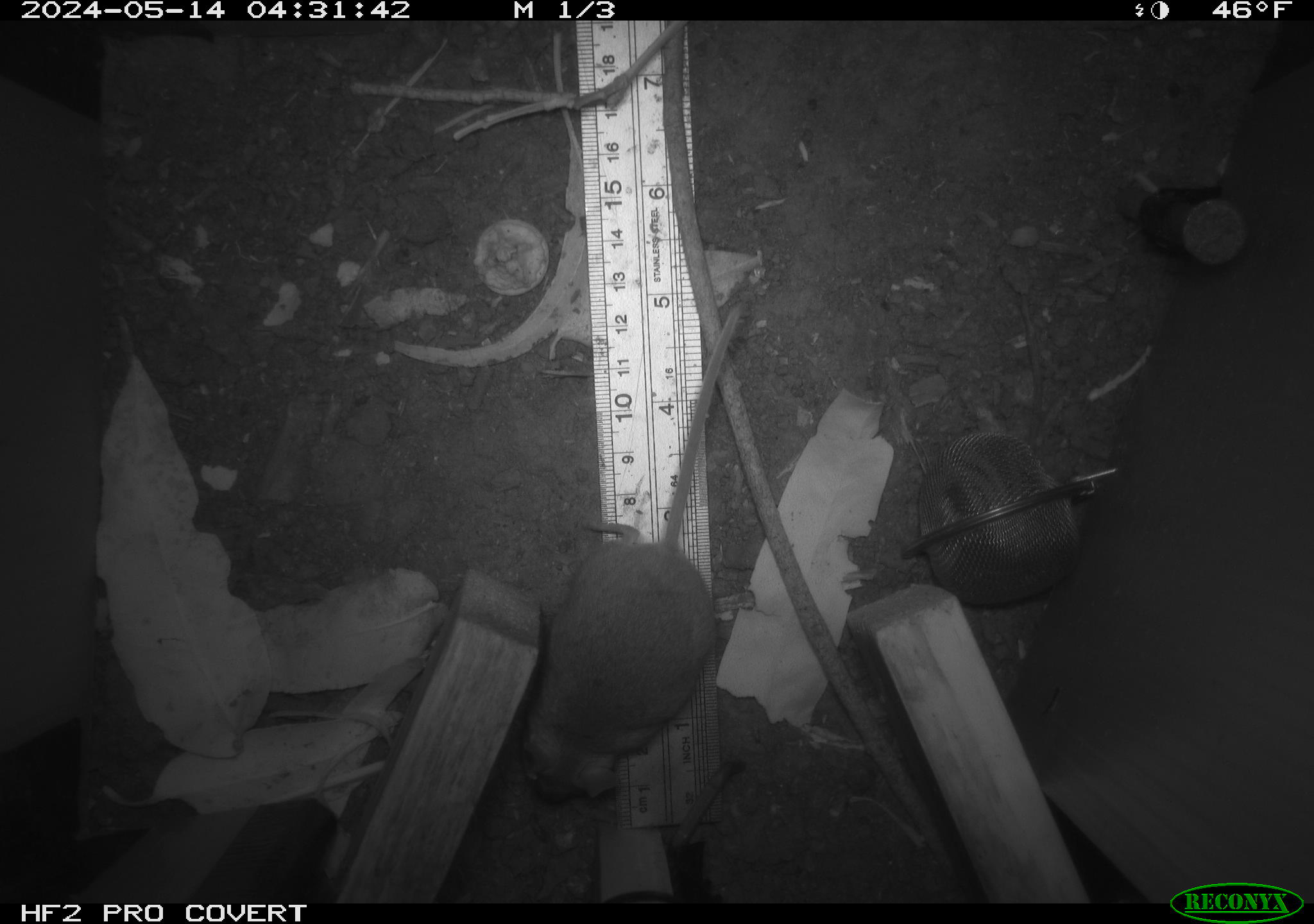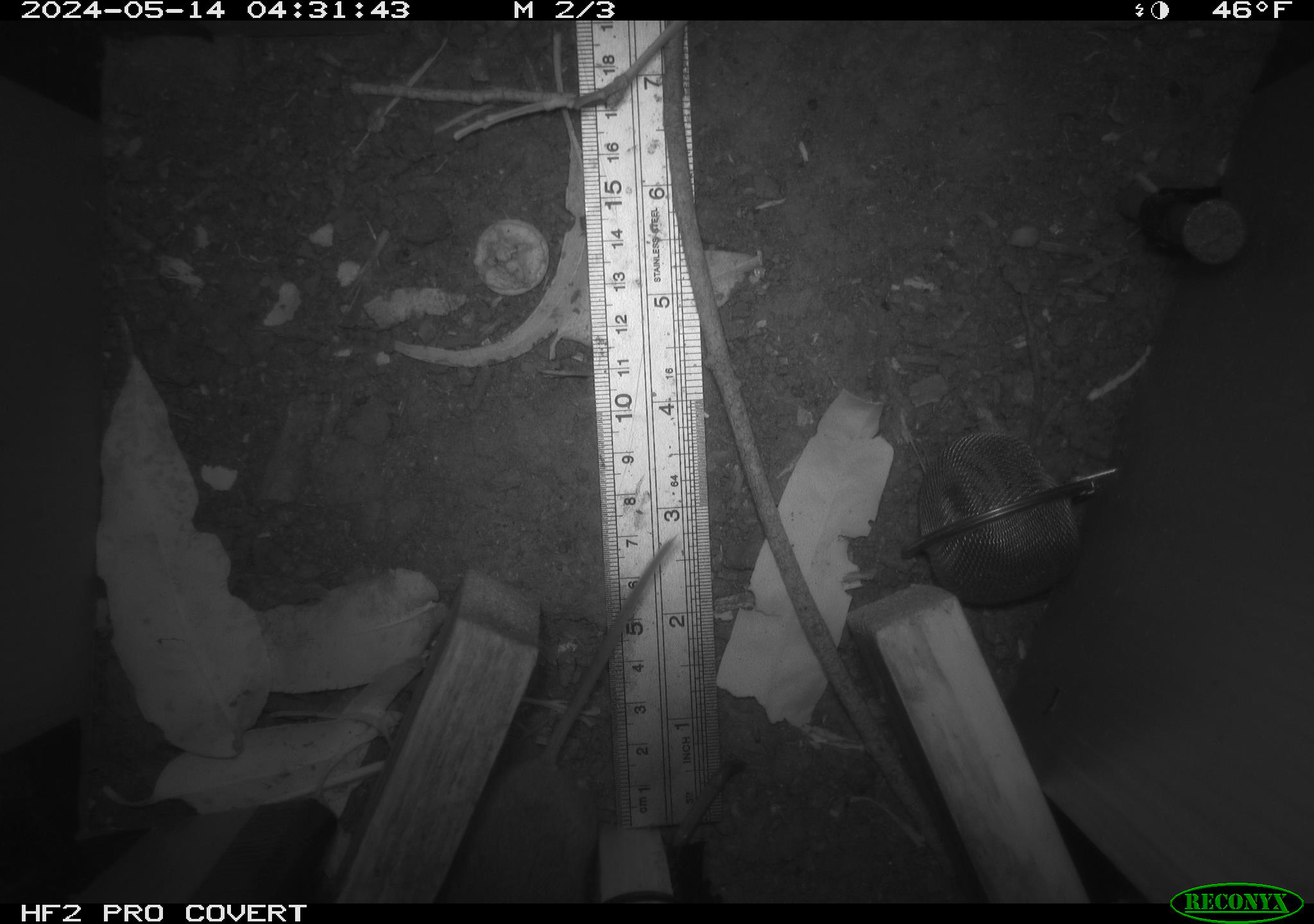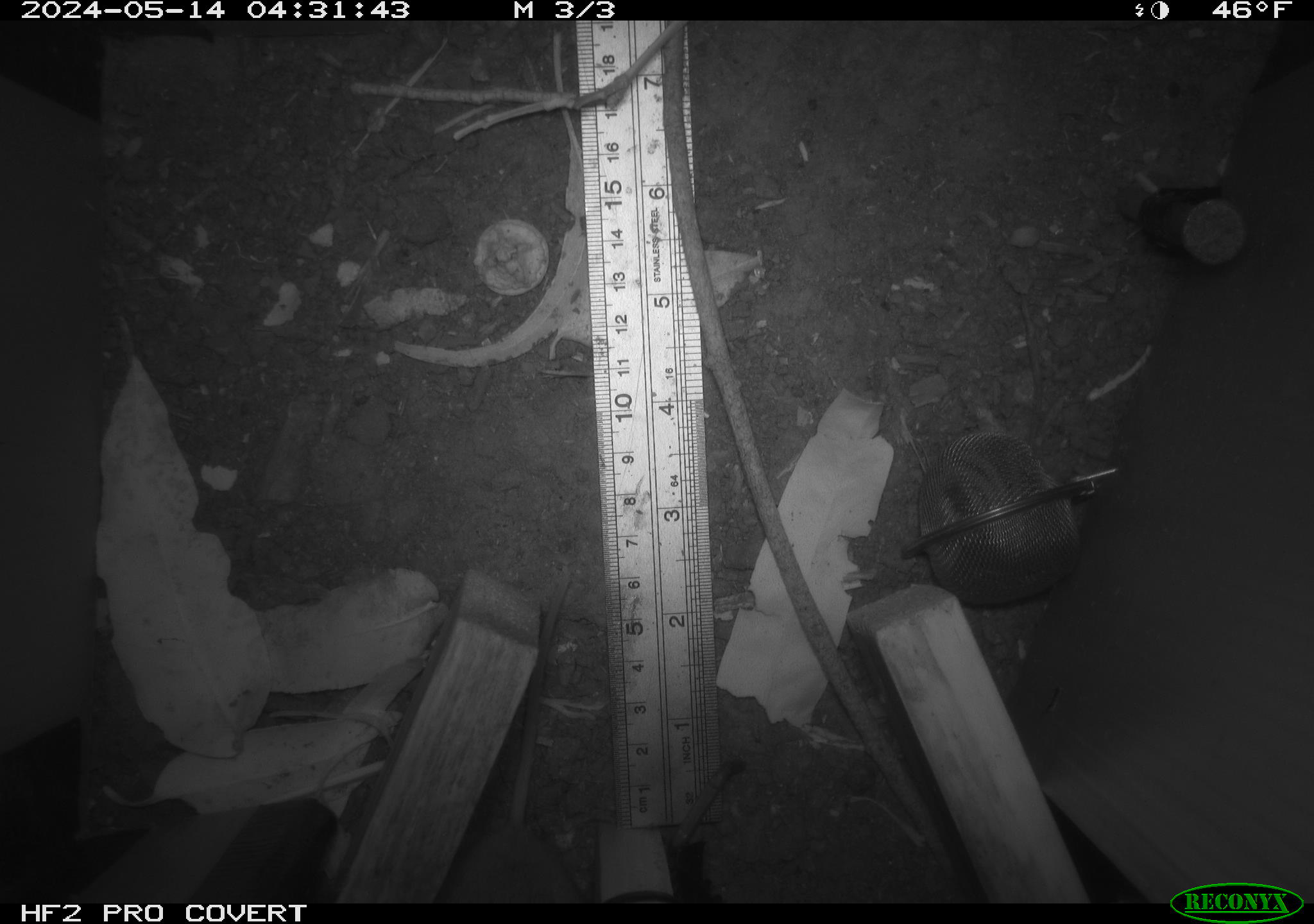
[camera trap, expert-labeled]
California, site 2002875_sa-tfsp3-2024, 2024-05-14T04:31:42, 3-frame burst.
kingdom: Animalia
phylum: Chordata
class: Mammalia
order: Rodentia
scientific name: Rodentia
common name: mouse species